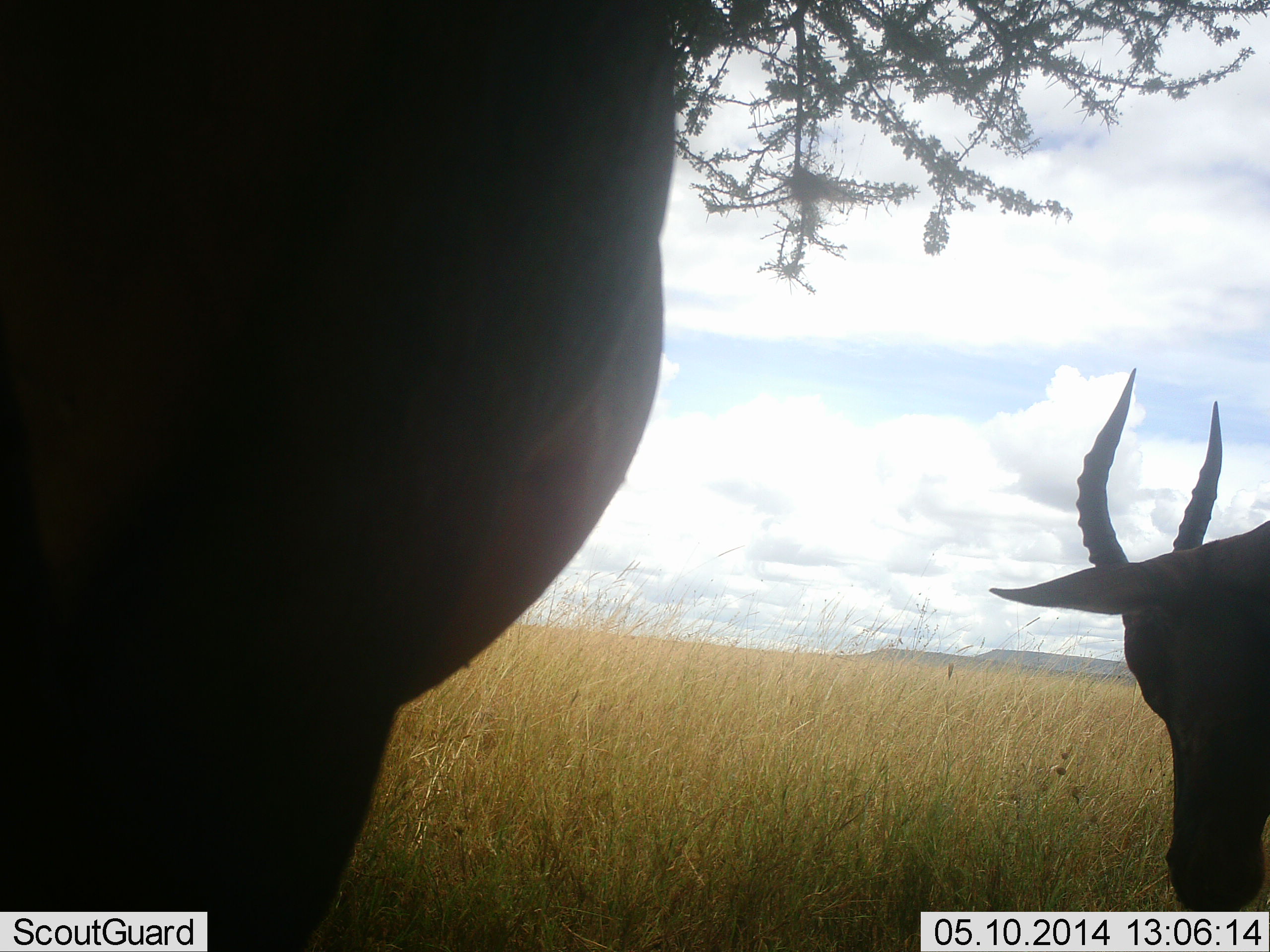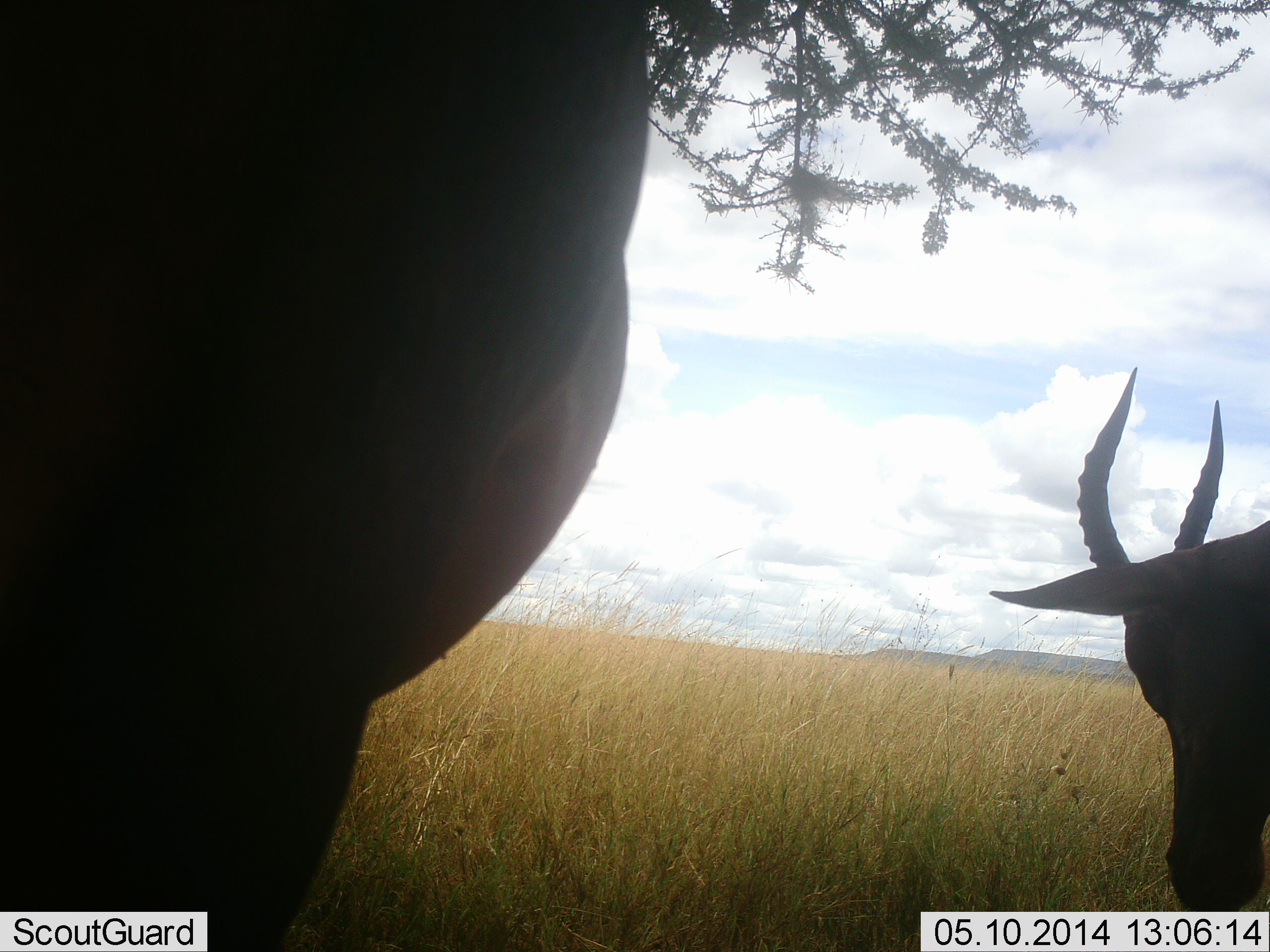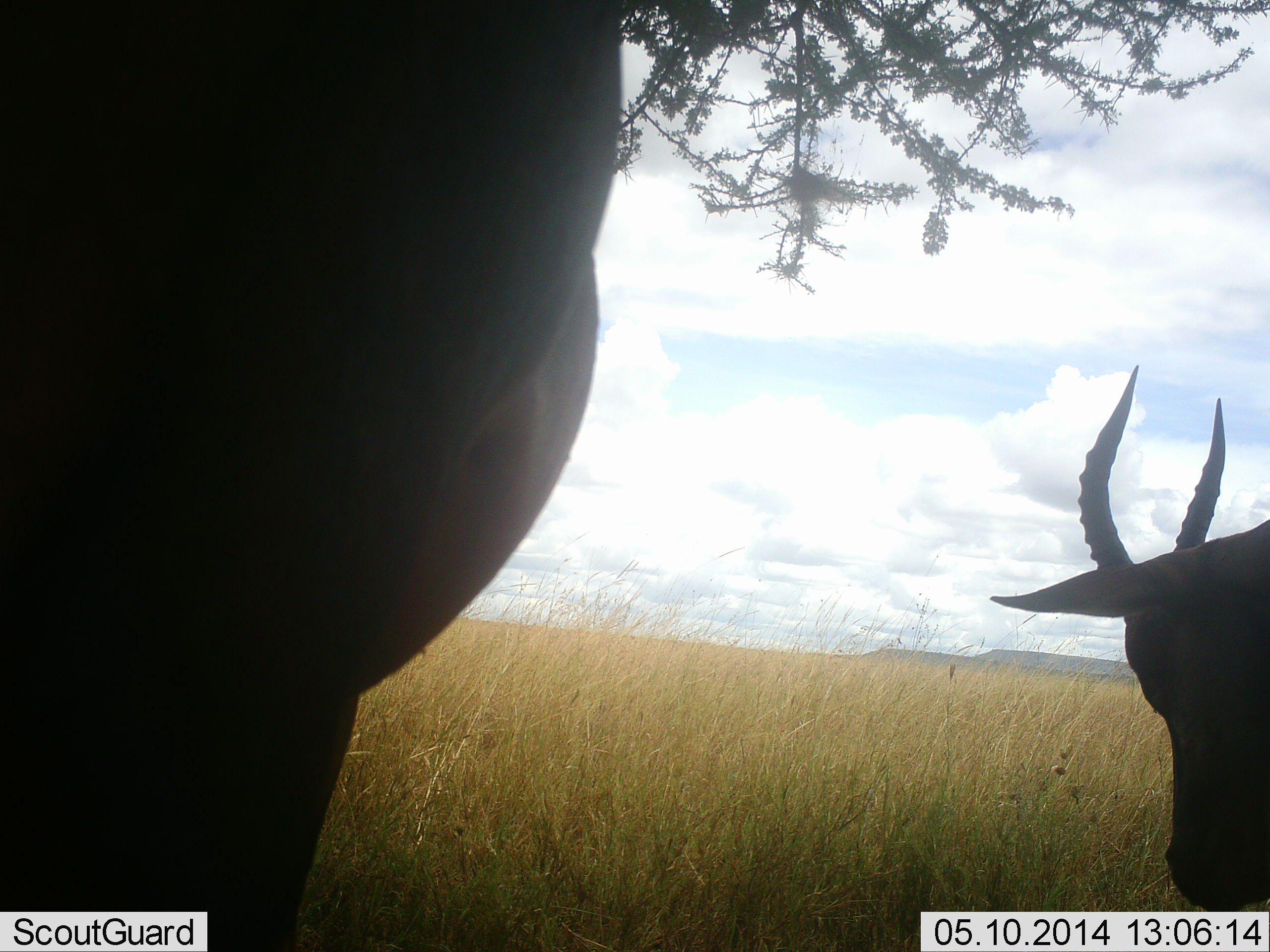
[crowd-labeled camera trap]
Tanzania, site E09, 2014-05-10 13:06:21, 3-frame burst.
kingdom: Animalia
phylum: Chordata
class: Mammalia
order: Artiodactyla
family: Bovidae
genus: Alcelaphus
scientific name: Alcelaphus buselaphus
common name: hartebeest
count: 2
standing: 80%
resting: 0%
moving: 10%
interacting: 0%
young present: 0%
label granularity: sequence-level